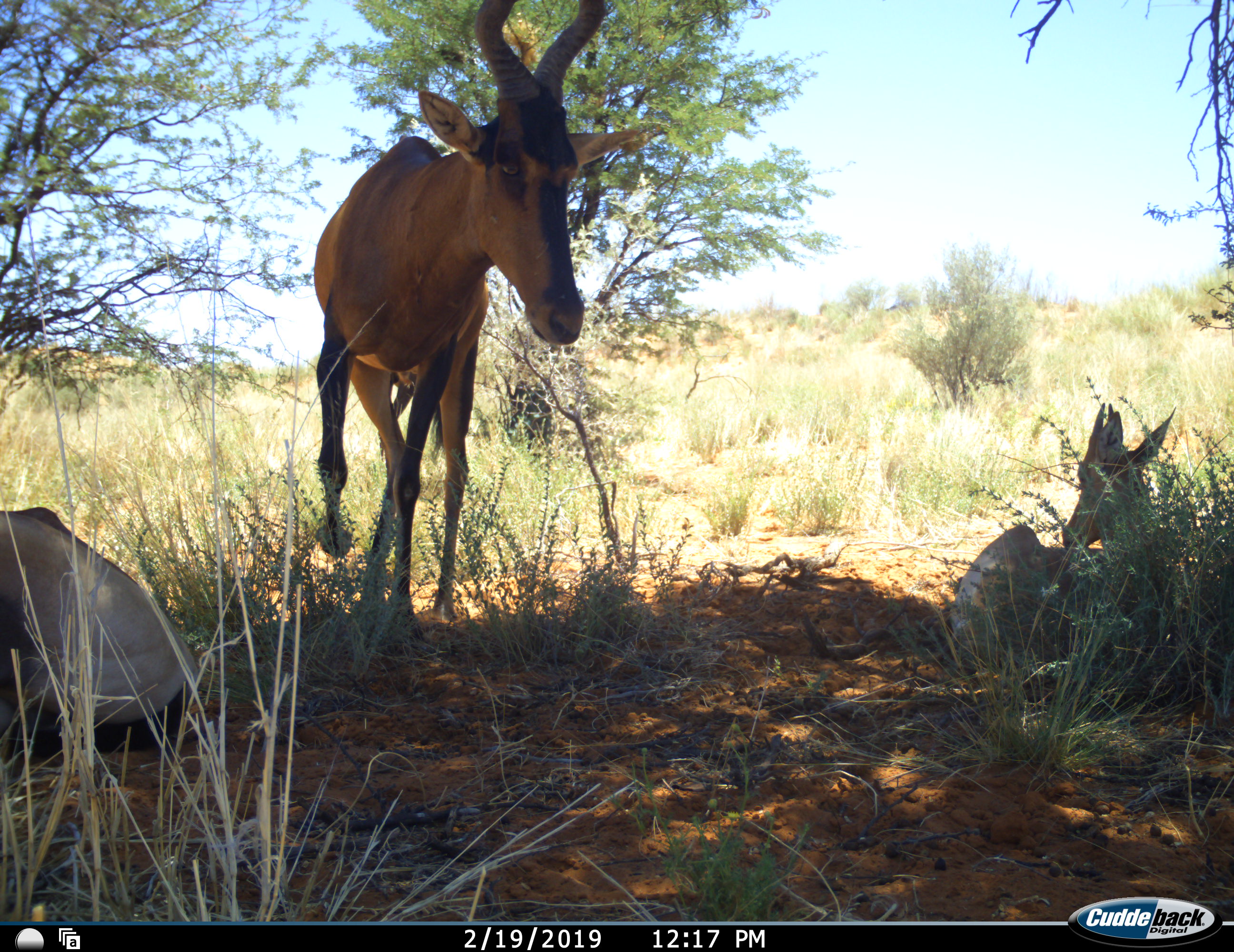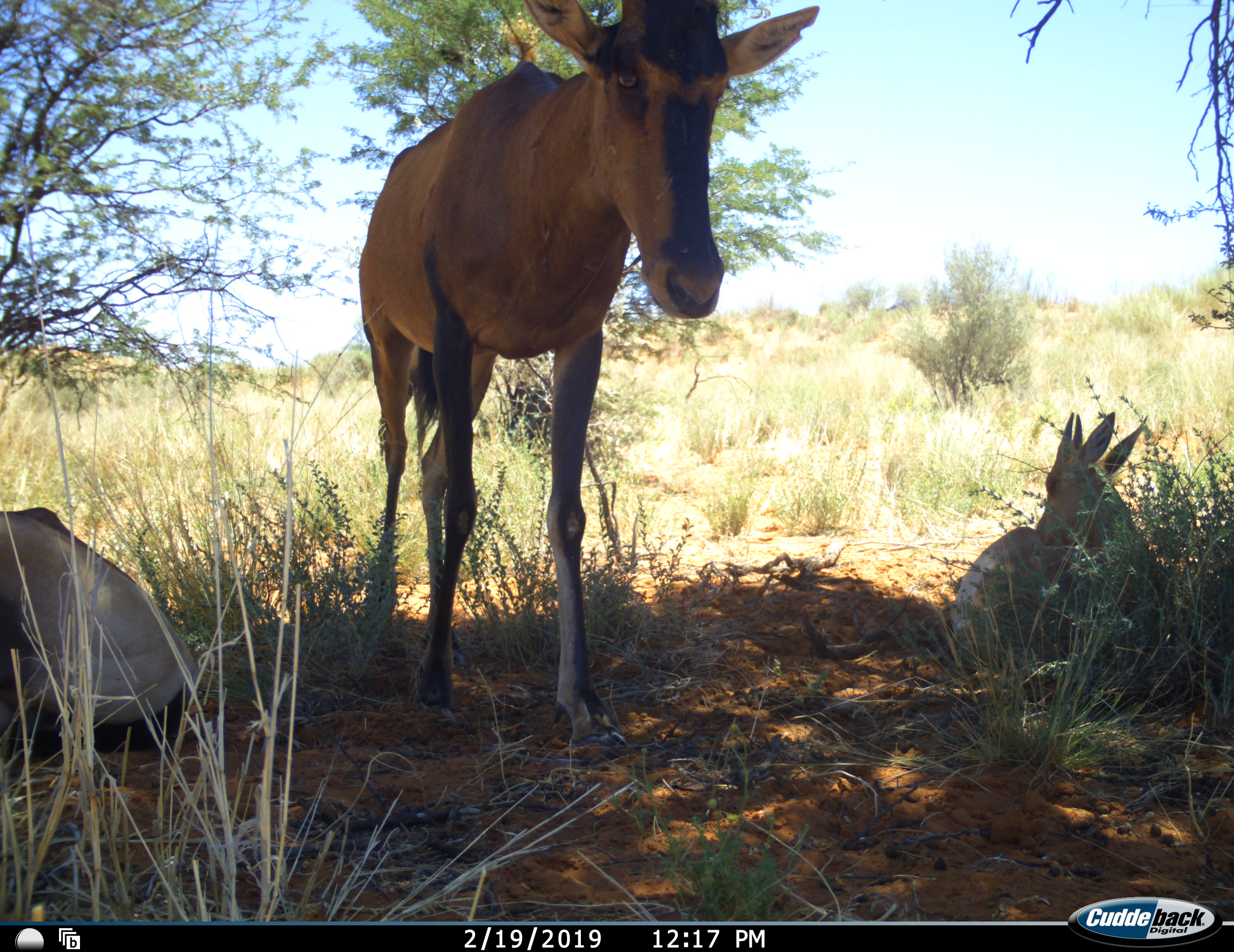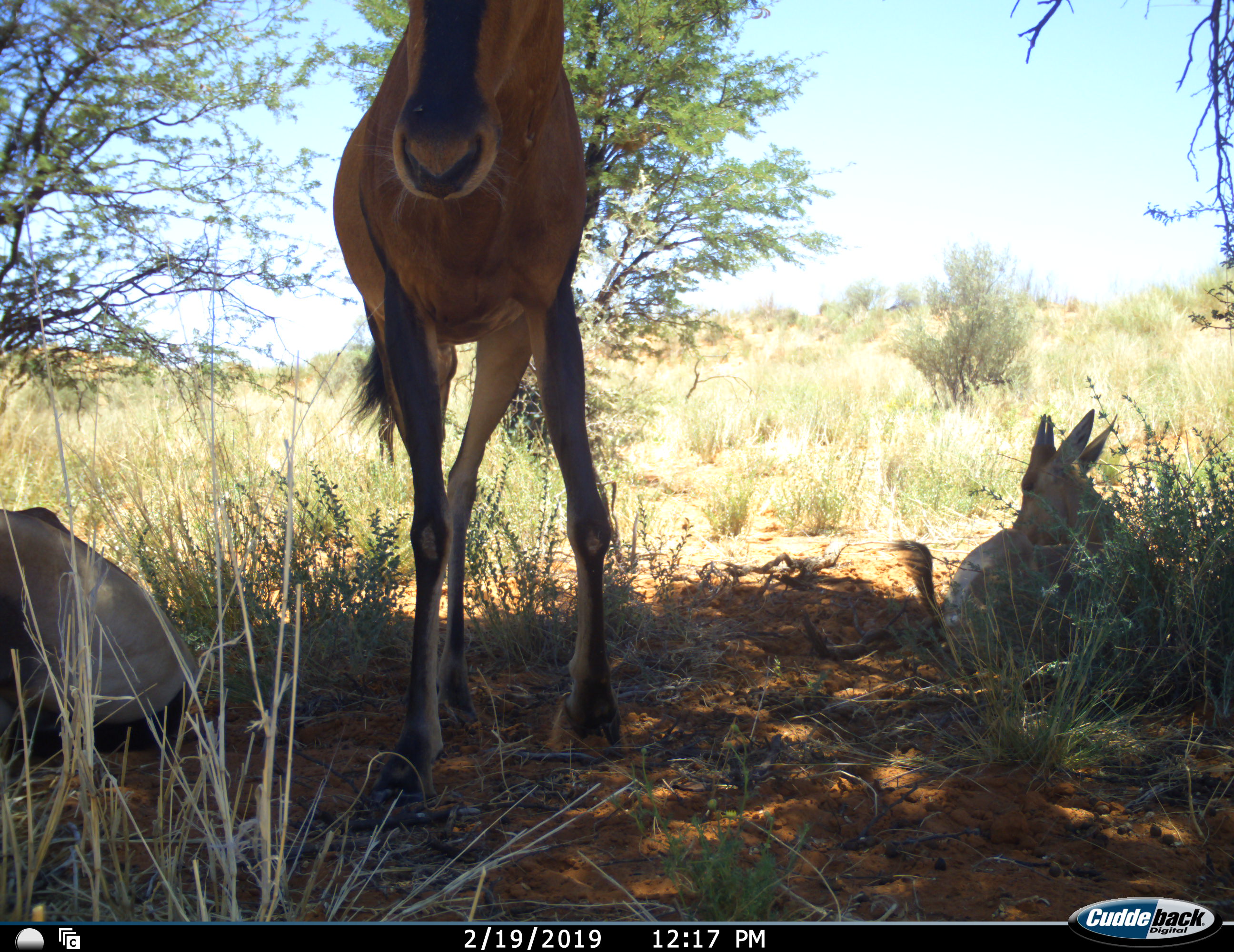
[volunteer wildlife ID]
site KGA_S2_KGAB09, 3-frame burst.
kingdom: Animalia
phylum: Chordata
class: Mammalia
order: Artiodactyla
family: Bovidae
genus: Alcelaphus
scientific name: Alcelaphus buselaphus caama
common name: red hartebeest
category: hartebeestred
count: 3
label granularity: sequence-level